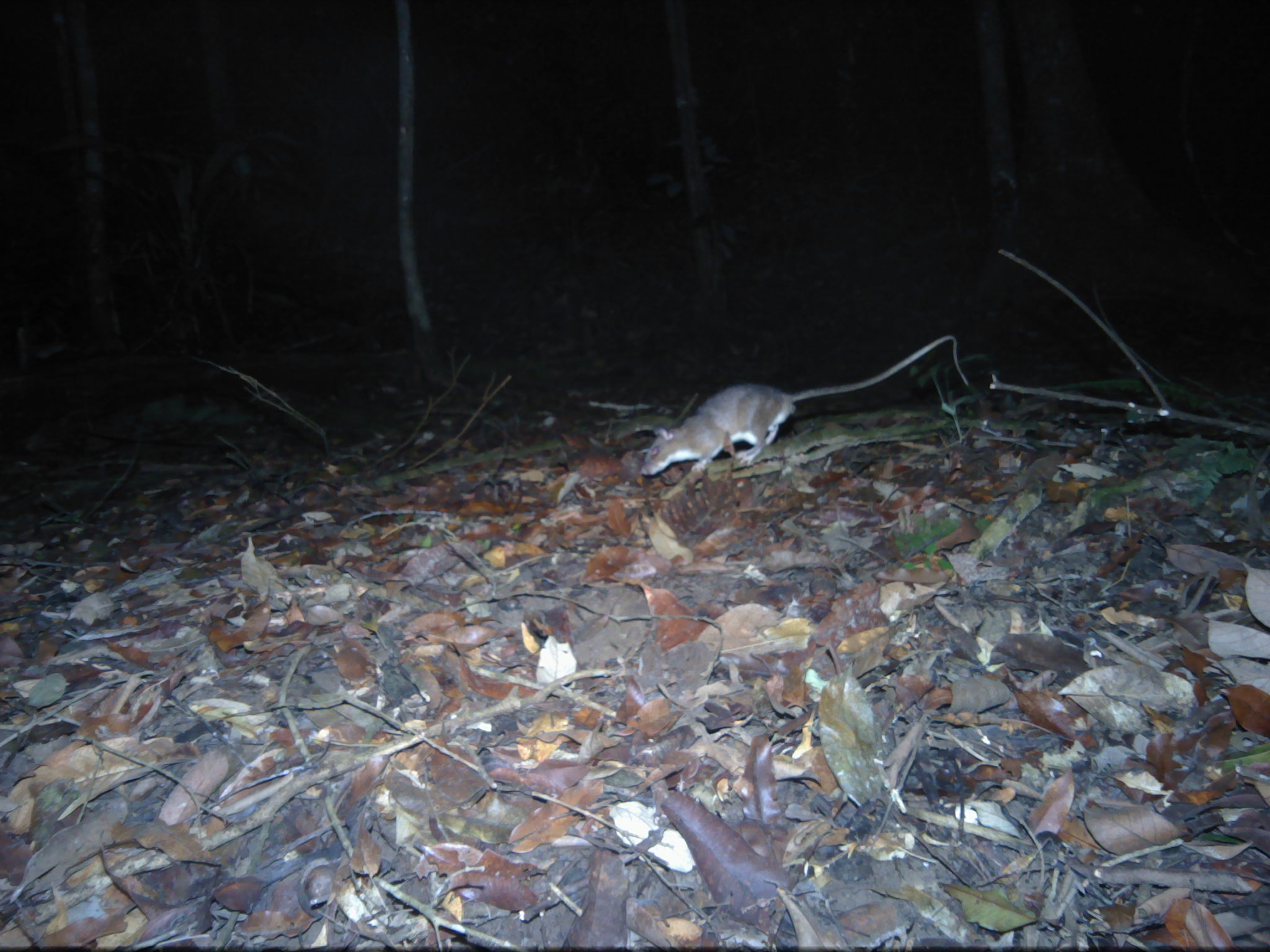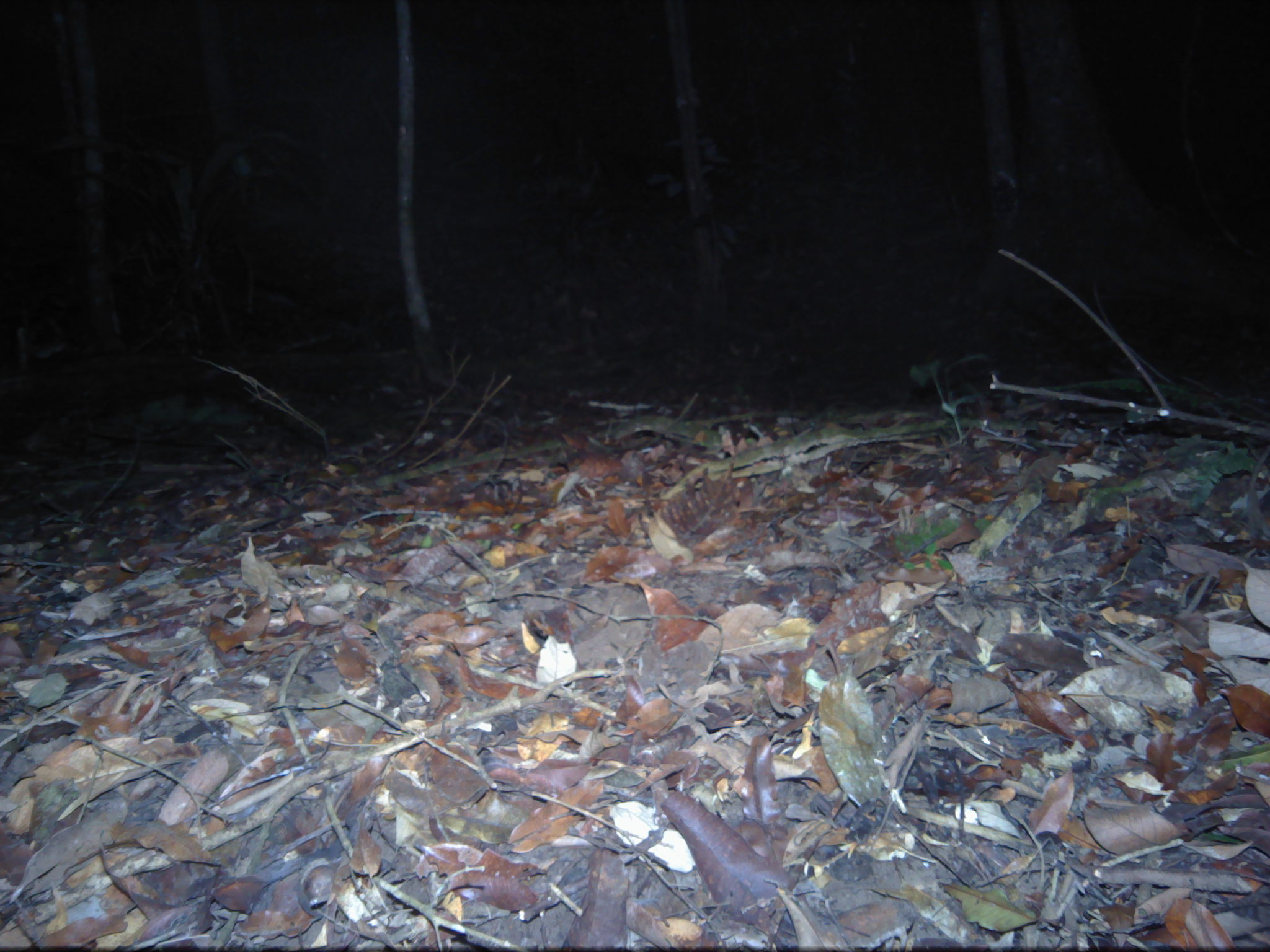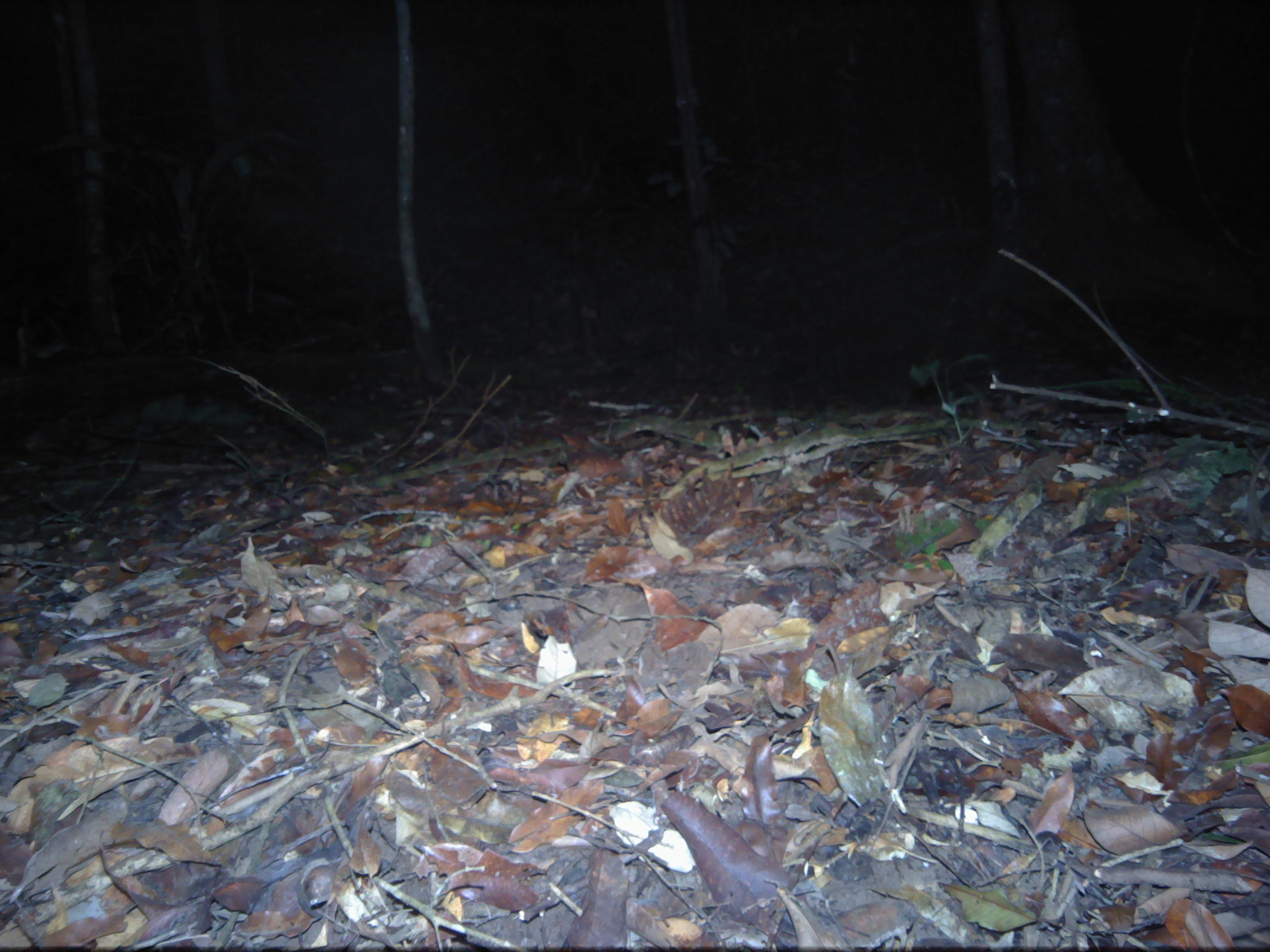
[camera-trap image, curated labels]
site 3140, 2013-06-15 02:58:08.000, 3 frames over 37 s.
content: unidentified animal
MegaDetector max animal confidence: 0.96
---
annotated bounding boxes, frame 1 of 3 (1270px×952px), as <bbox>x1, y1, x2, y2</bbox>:
unknown: <bbox>639, 333, 969, 475</bbox>